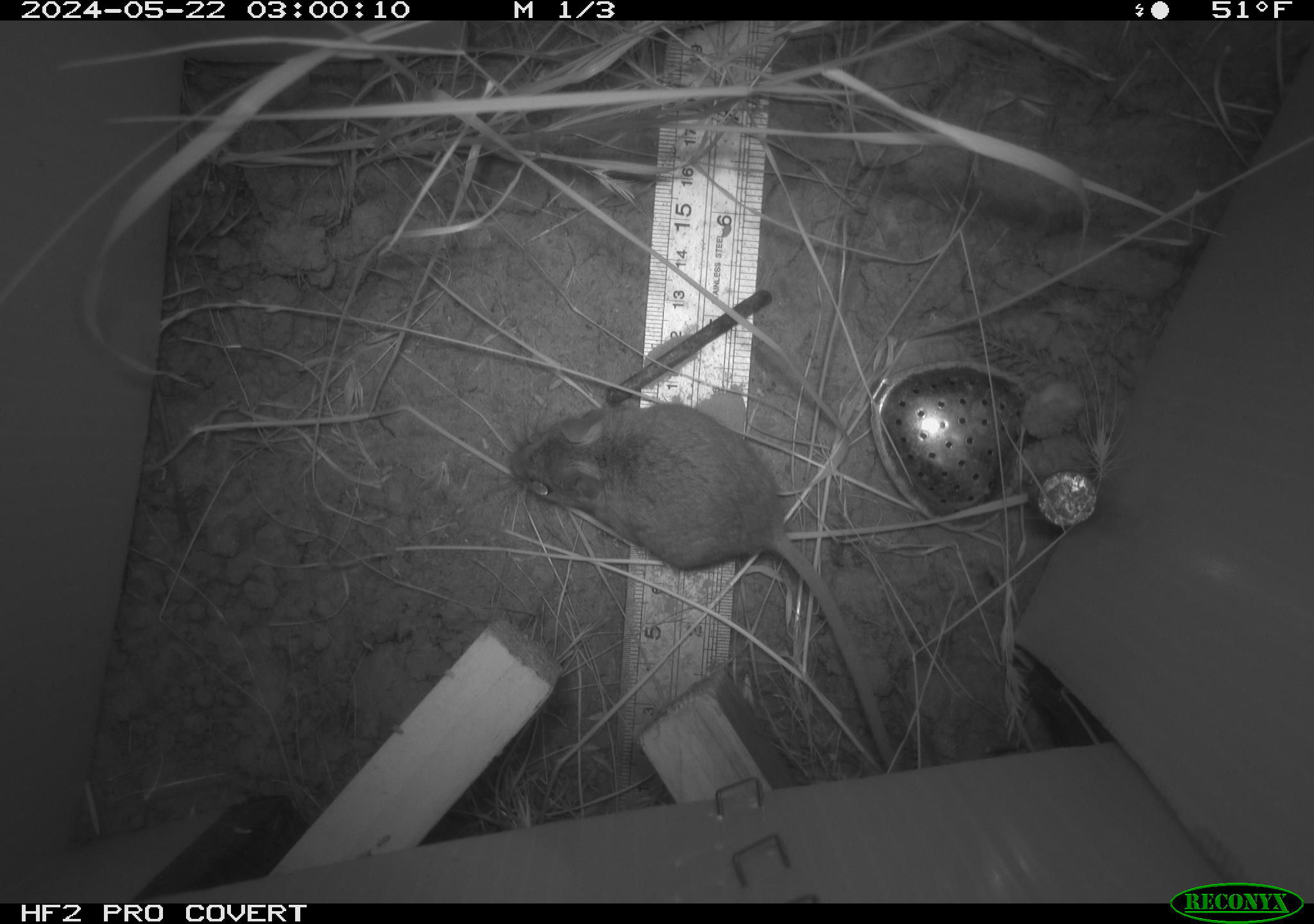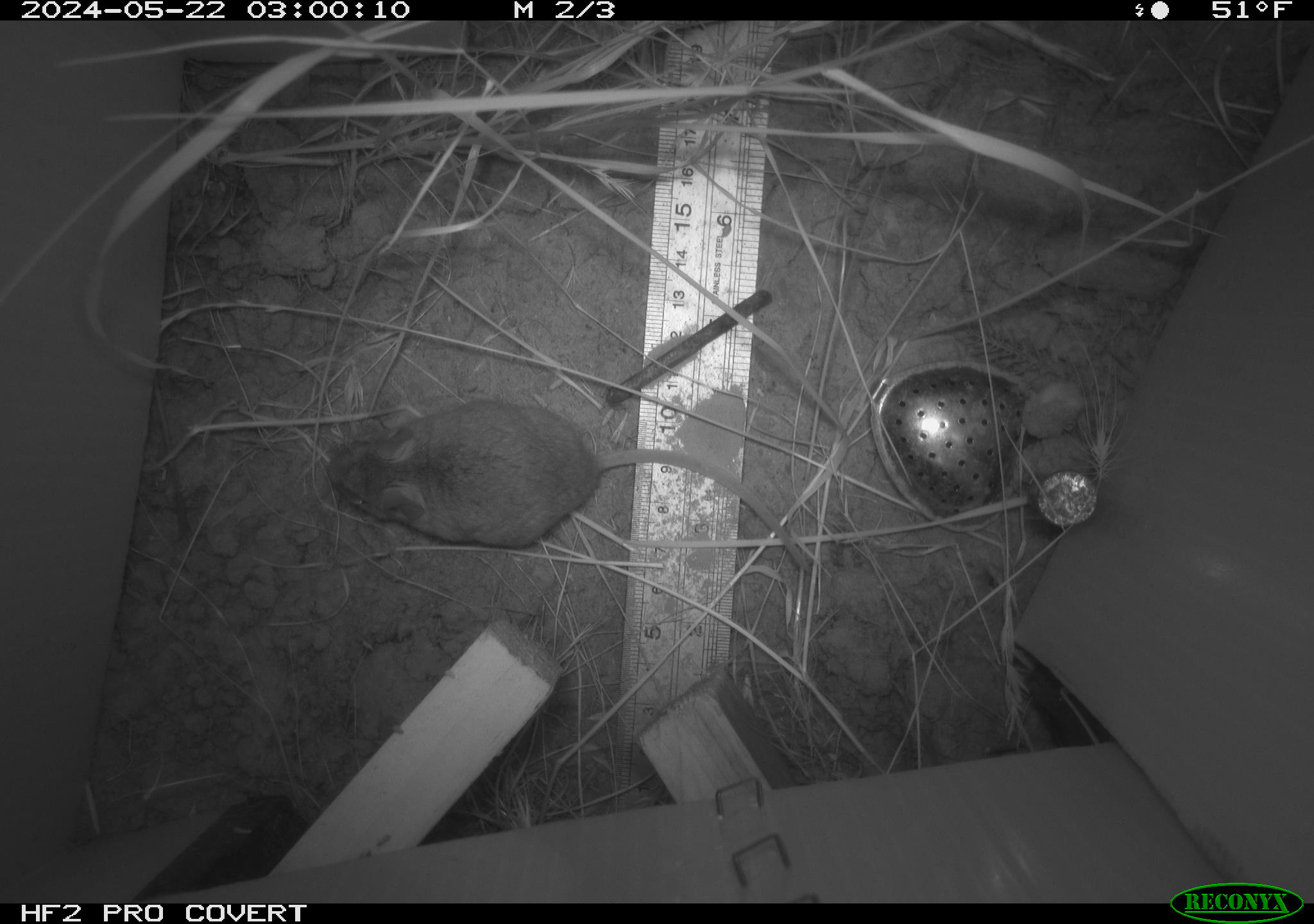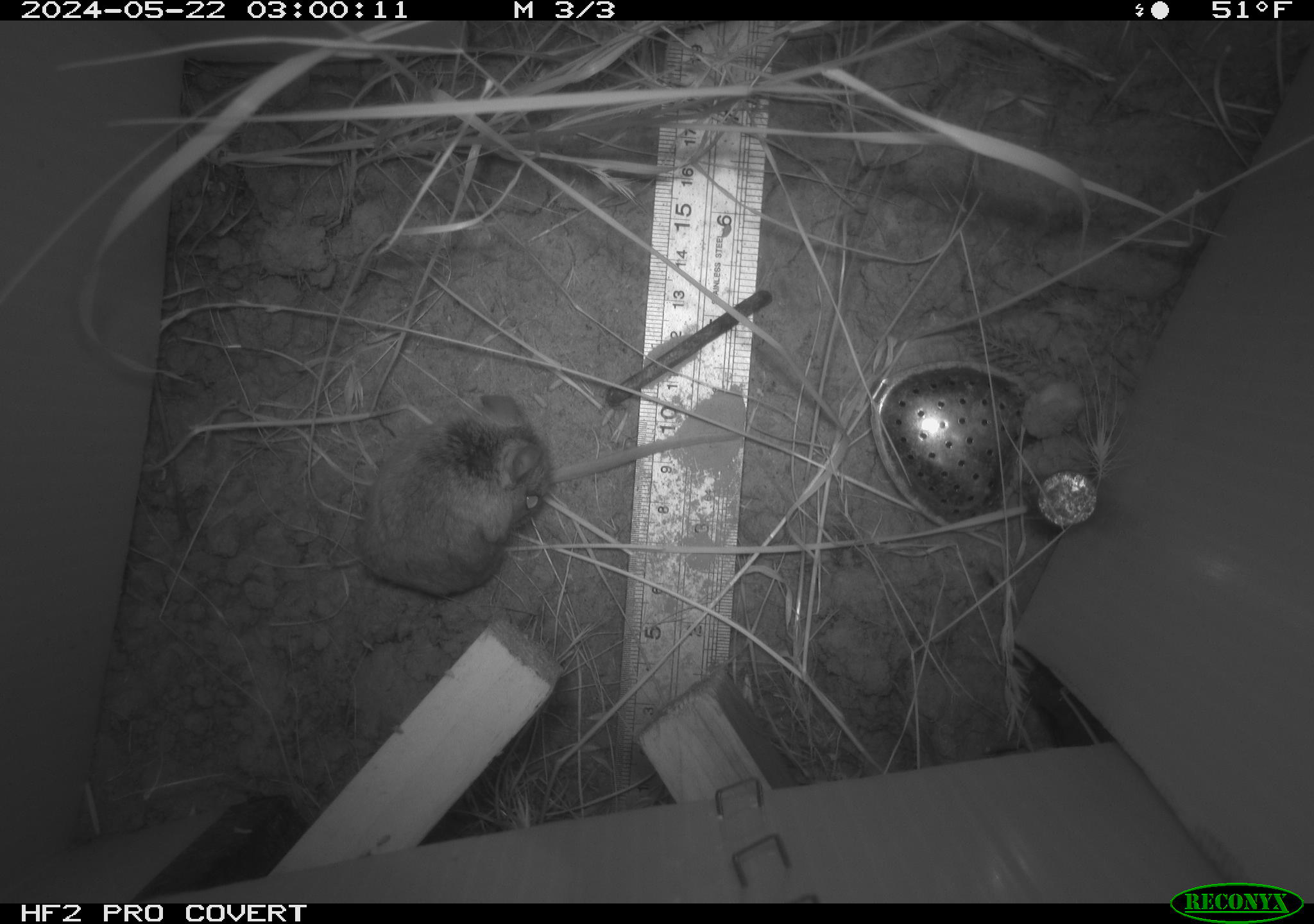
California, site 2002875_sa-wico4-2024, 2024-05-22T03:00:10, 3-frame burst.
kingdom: Animalia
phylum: Chordata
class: Mammalia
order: Rodentia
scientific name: Rodentia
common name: rodent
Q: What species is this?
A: Rodent (Rodentia).